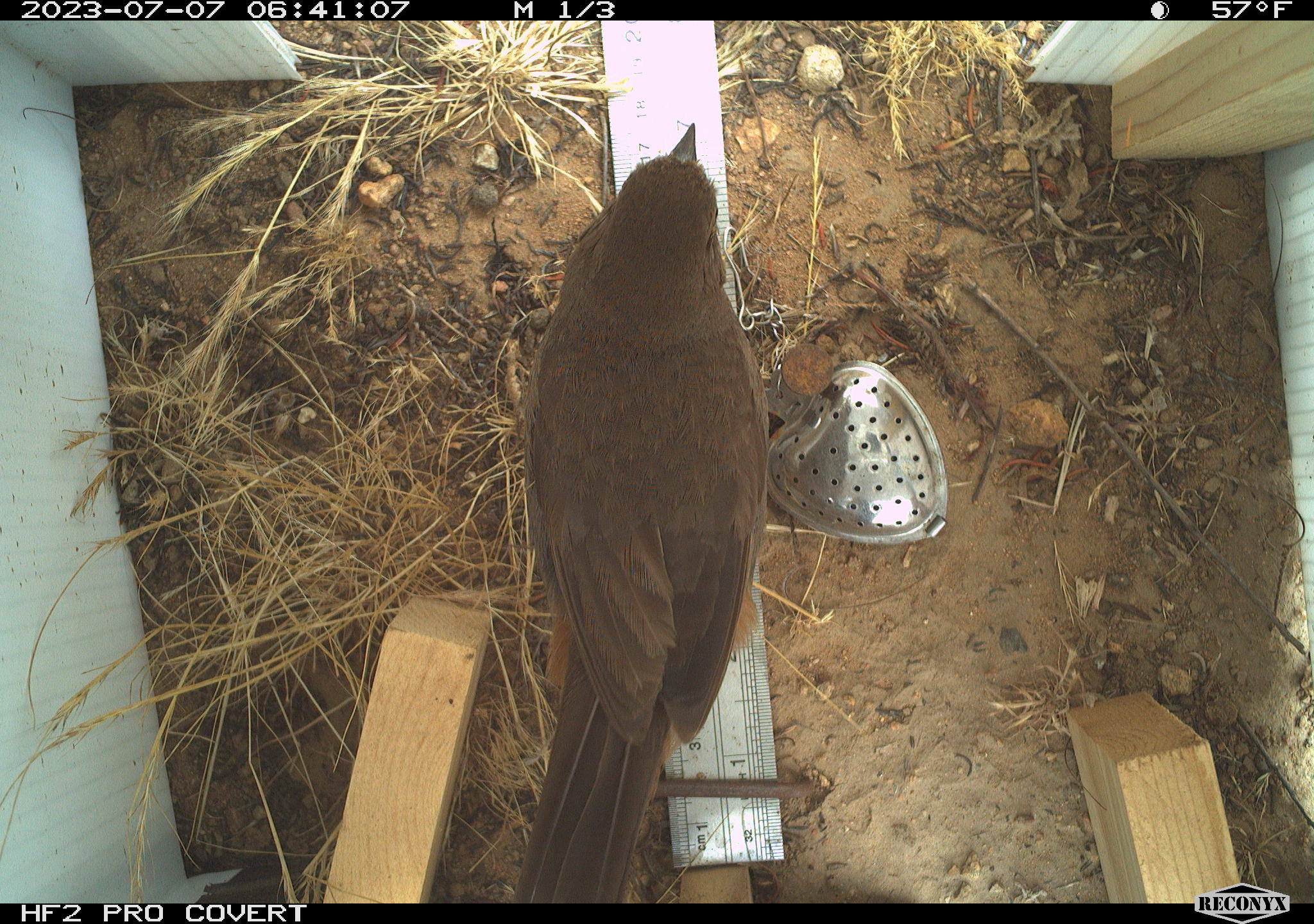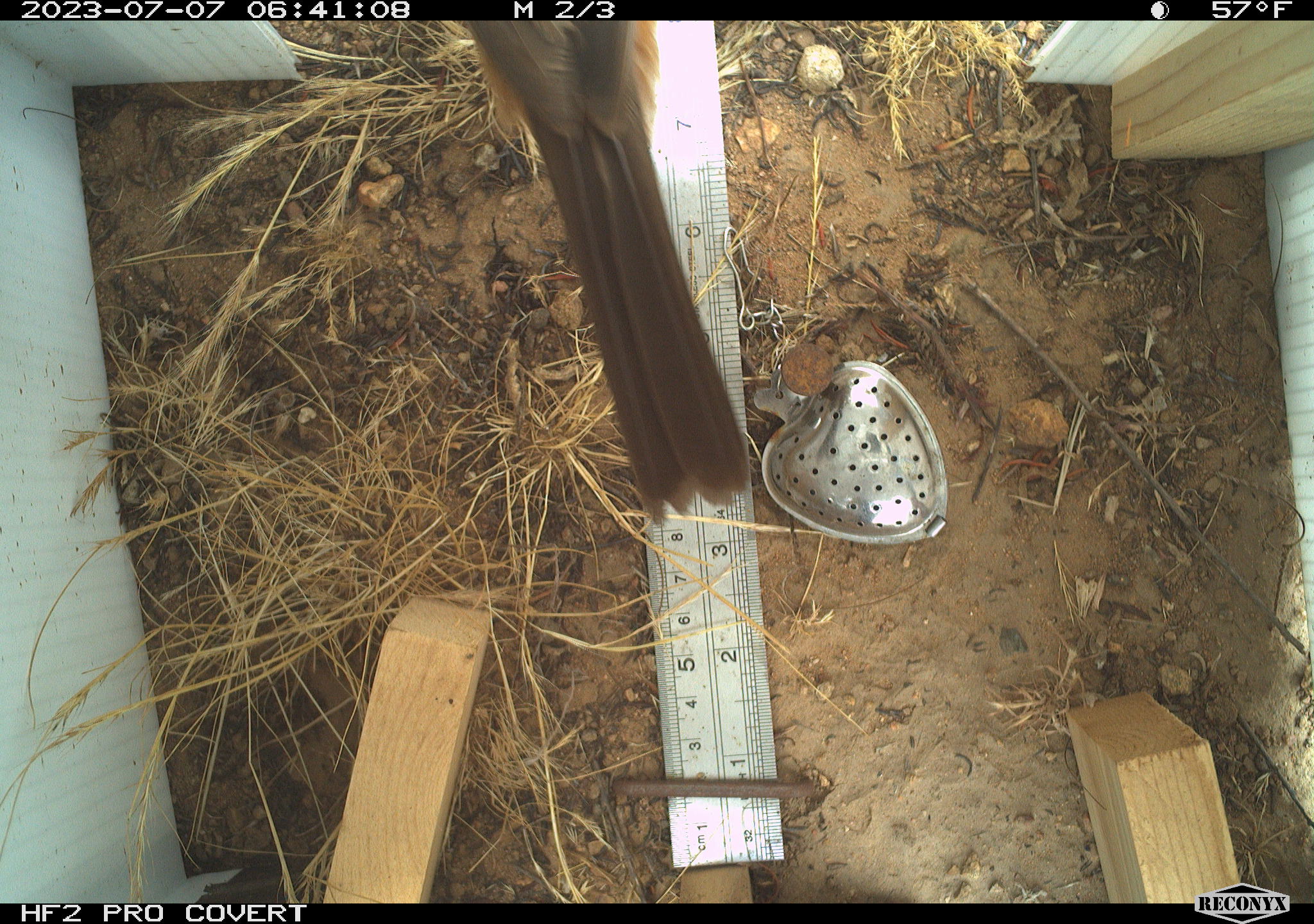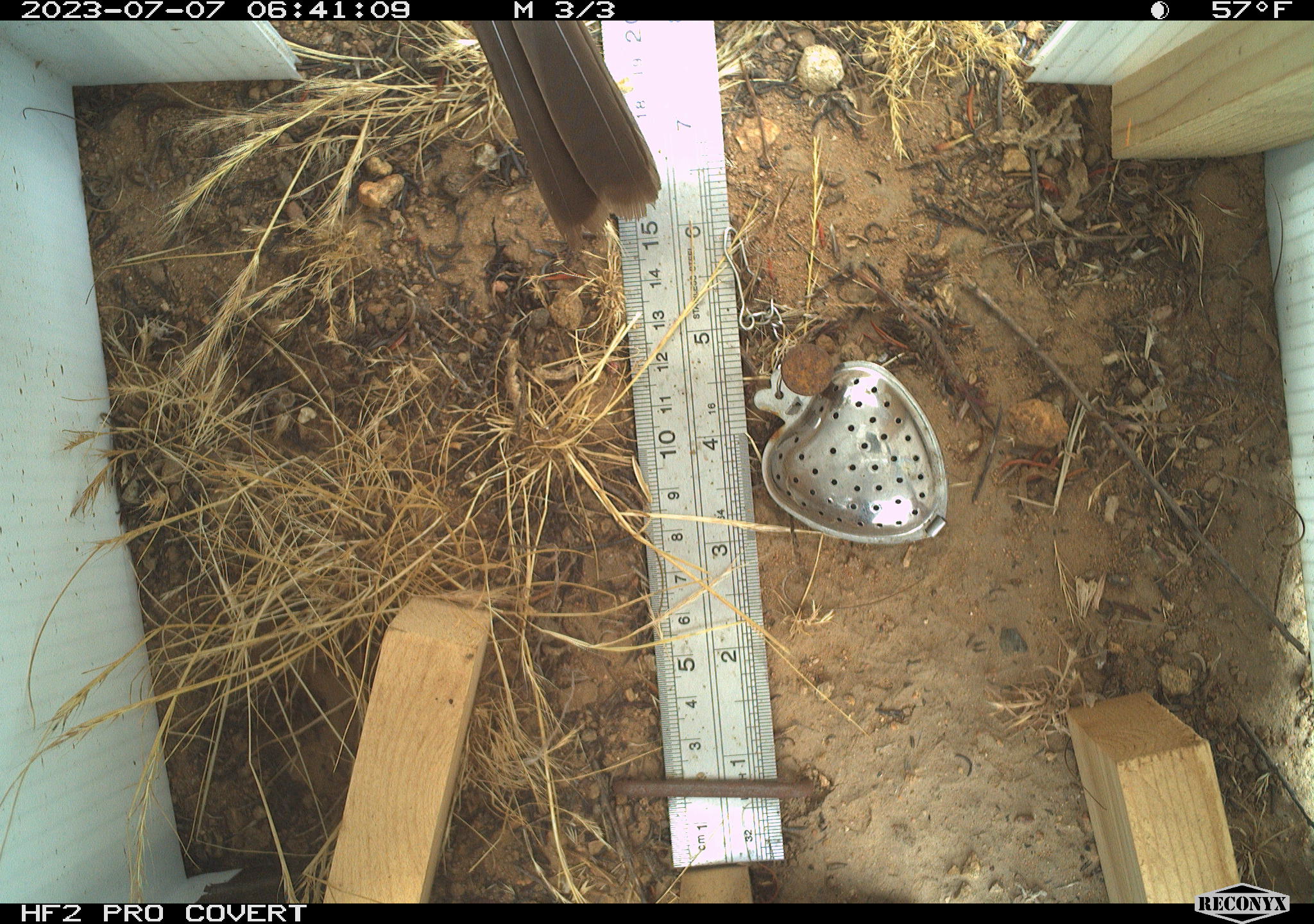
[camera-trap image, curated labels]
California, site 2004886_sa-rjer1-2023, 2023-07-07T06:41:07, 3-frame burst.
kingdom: Animalia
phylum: Chordata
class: Aves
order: Passeriformes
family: Passerellidae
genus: Melozone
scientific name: Melozone crissalis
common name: california towhee